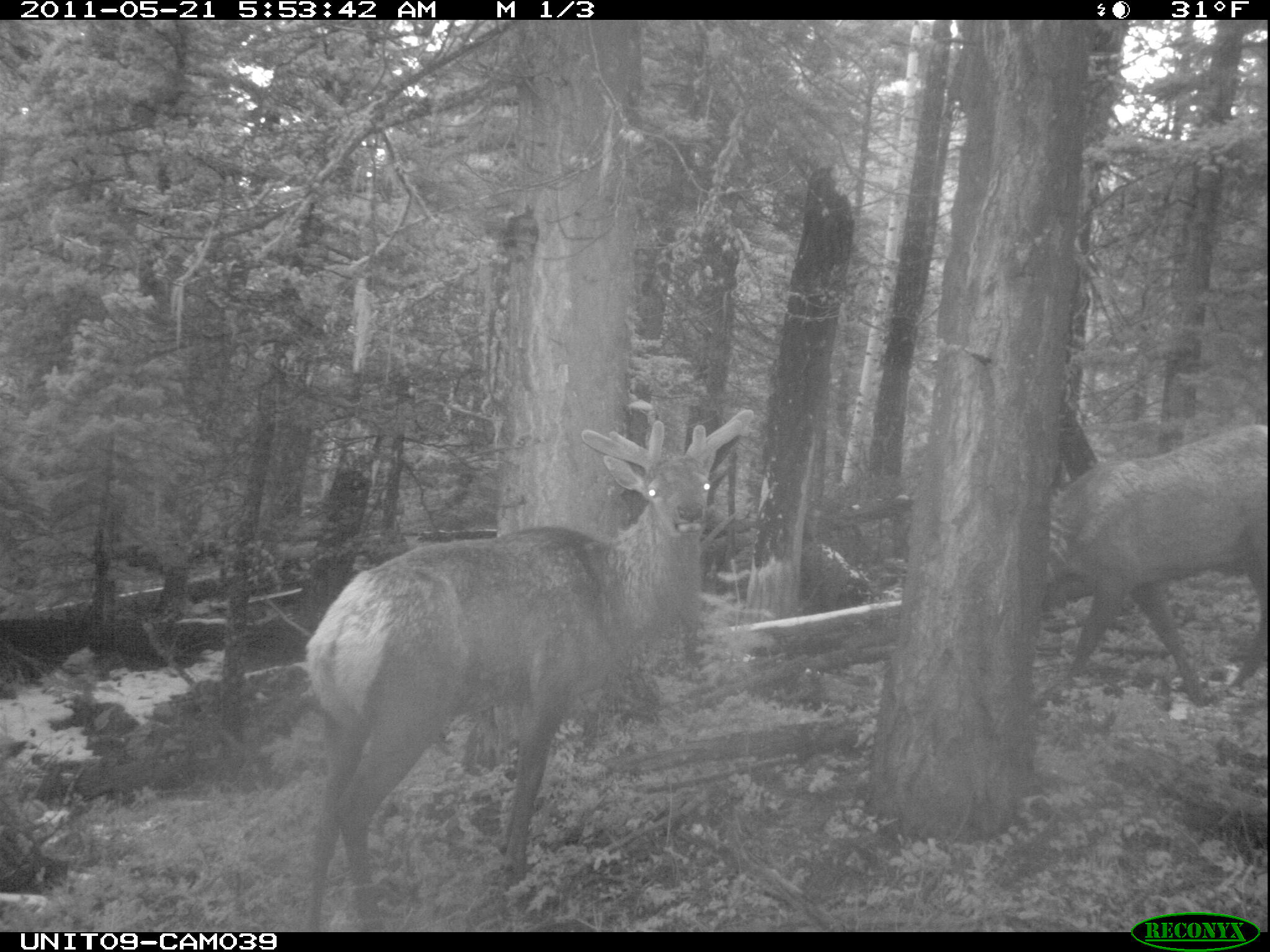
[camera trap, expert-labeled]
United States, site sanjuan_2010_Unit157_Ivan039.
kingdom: Animalia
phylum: Chordata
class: Mammalia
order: Artiodactyla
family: Cervidae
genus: Cervus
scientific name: Cervus elaphus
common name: red deer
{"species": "Cervus elaphus (red deer)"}